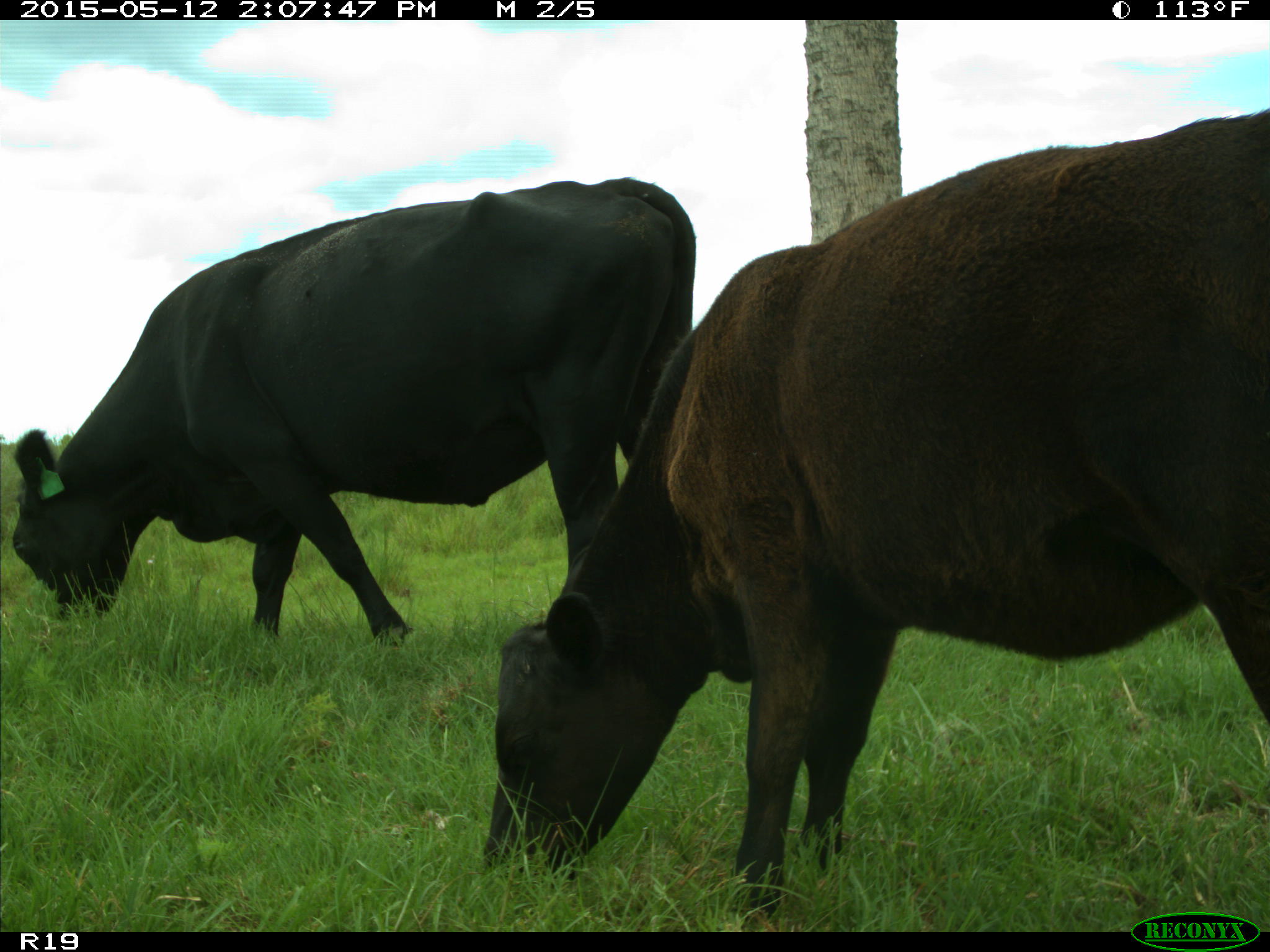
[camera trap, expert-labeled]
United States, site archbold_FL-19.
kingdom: Animalia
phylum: Chordata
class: Mammalia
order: Artiodactyla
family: Bovidae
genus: Bos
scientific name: Bos taurus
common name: domestic cow